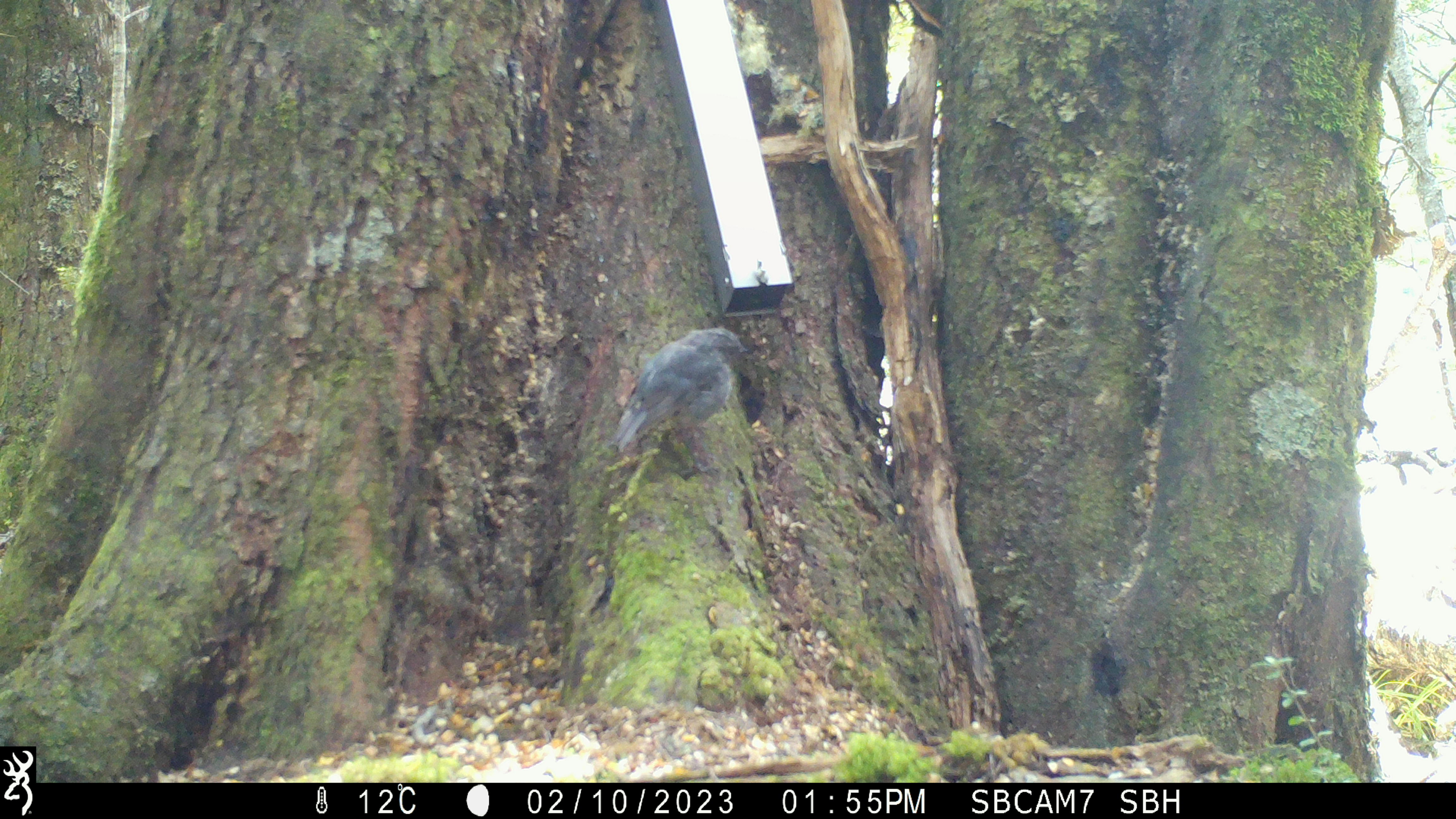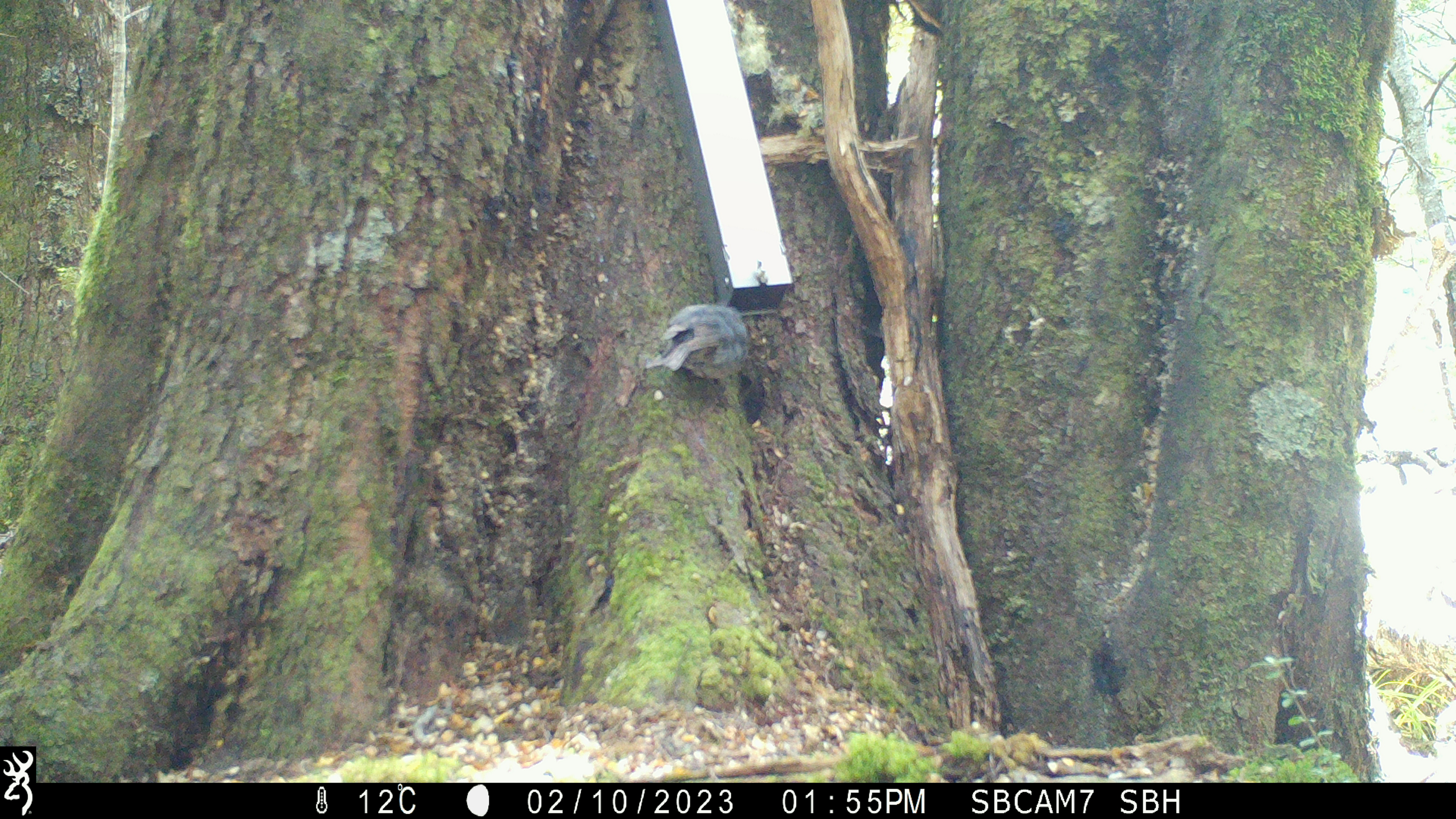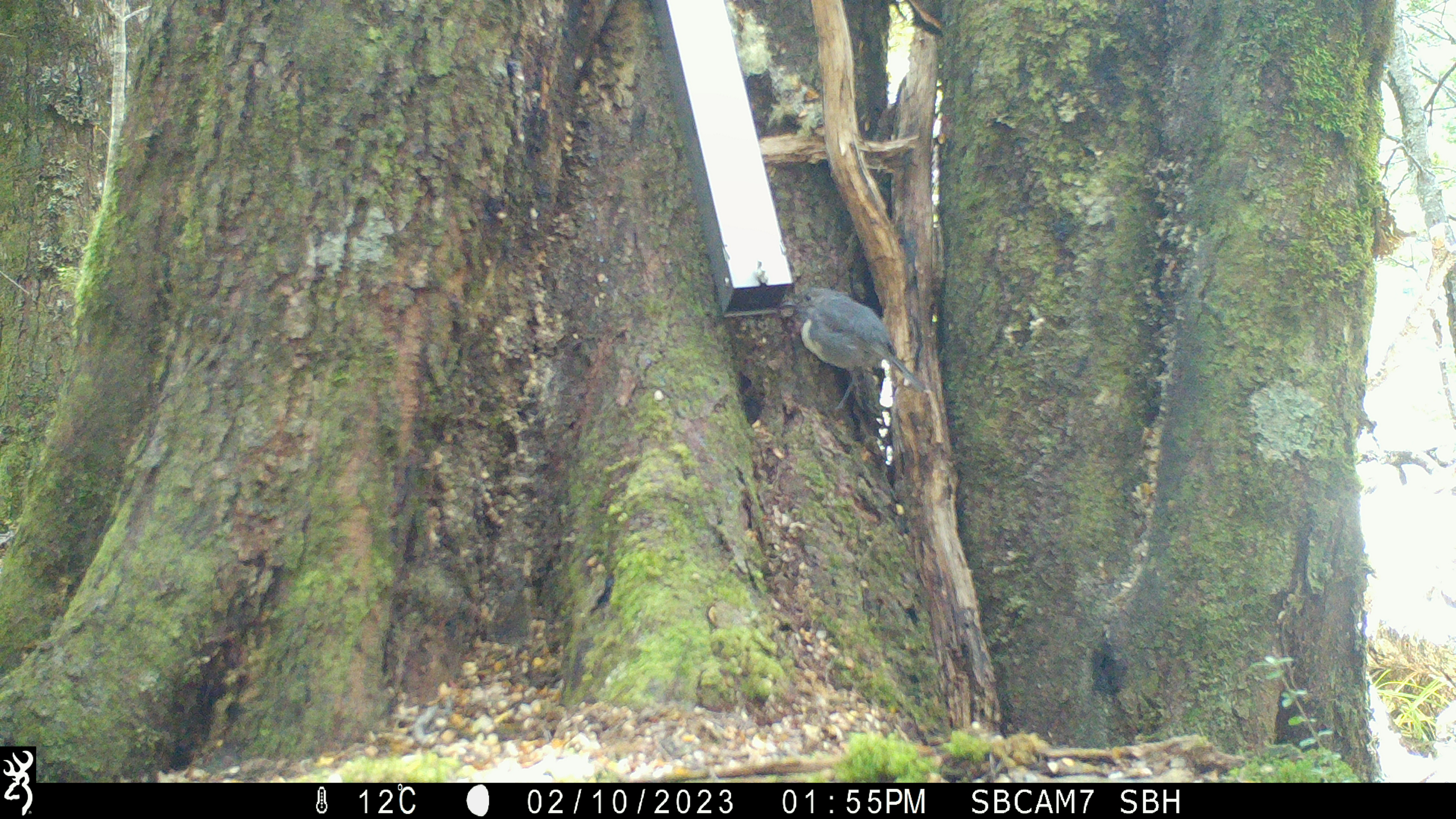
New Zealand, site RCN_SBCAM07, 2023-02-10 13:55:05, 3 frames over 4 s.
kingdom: Animalia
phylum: Chordata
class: Aves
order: Passeriformes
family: Petroicidae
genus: Petroica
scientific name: Petroica australis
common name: new zealand robin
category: robin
Robin (new zealand robin) (Petroica australis).